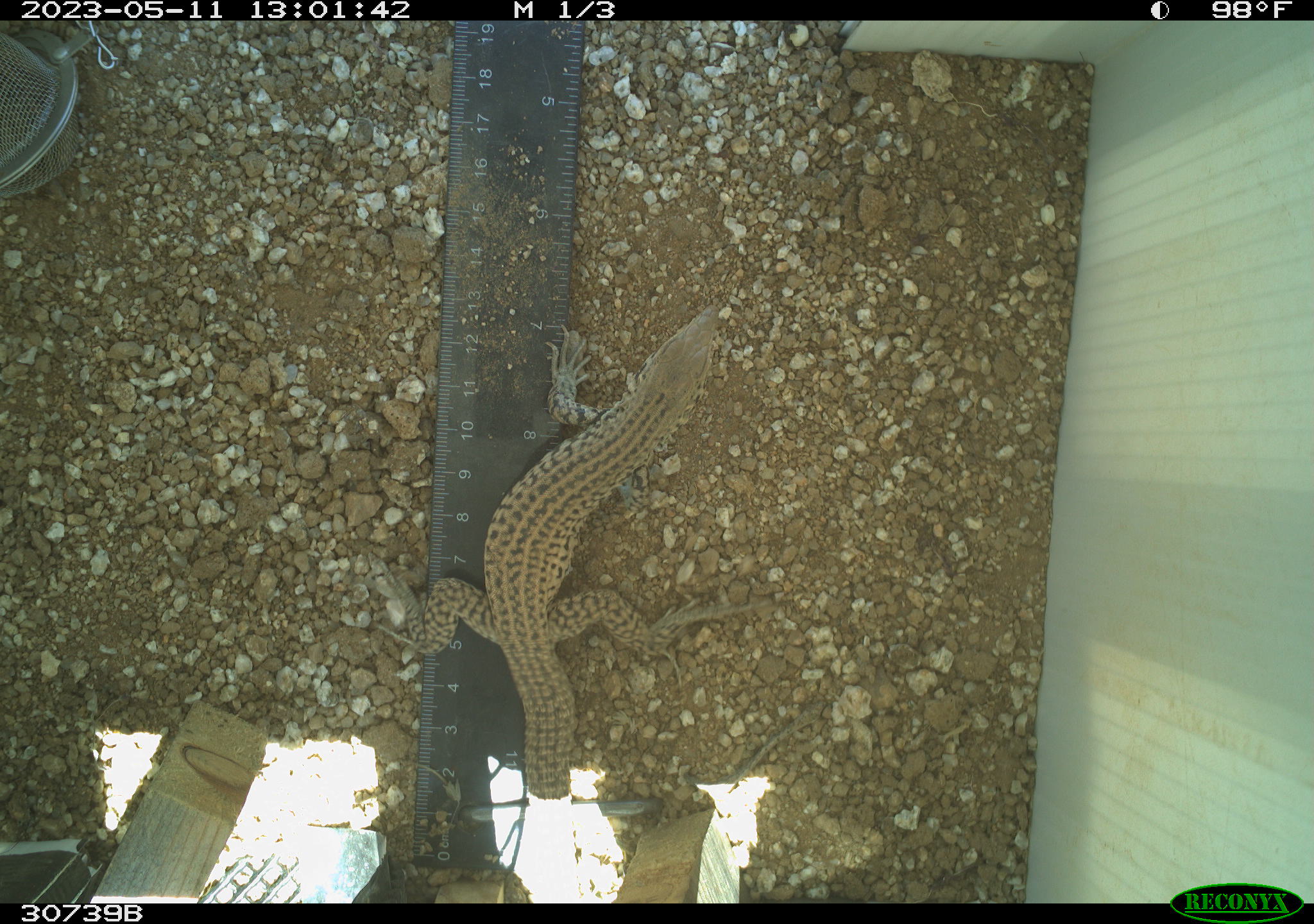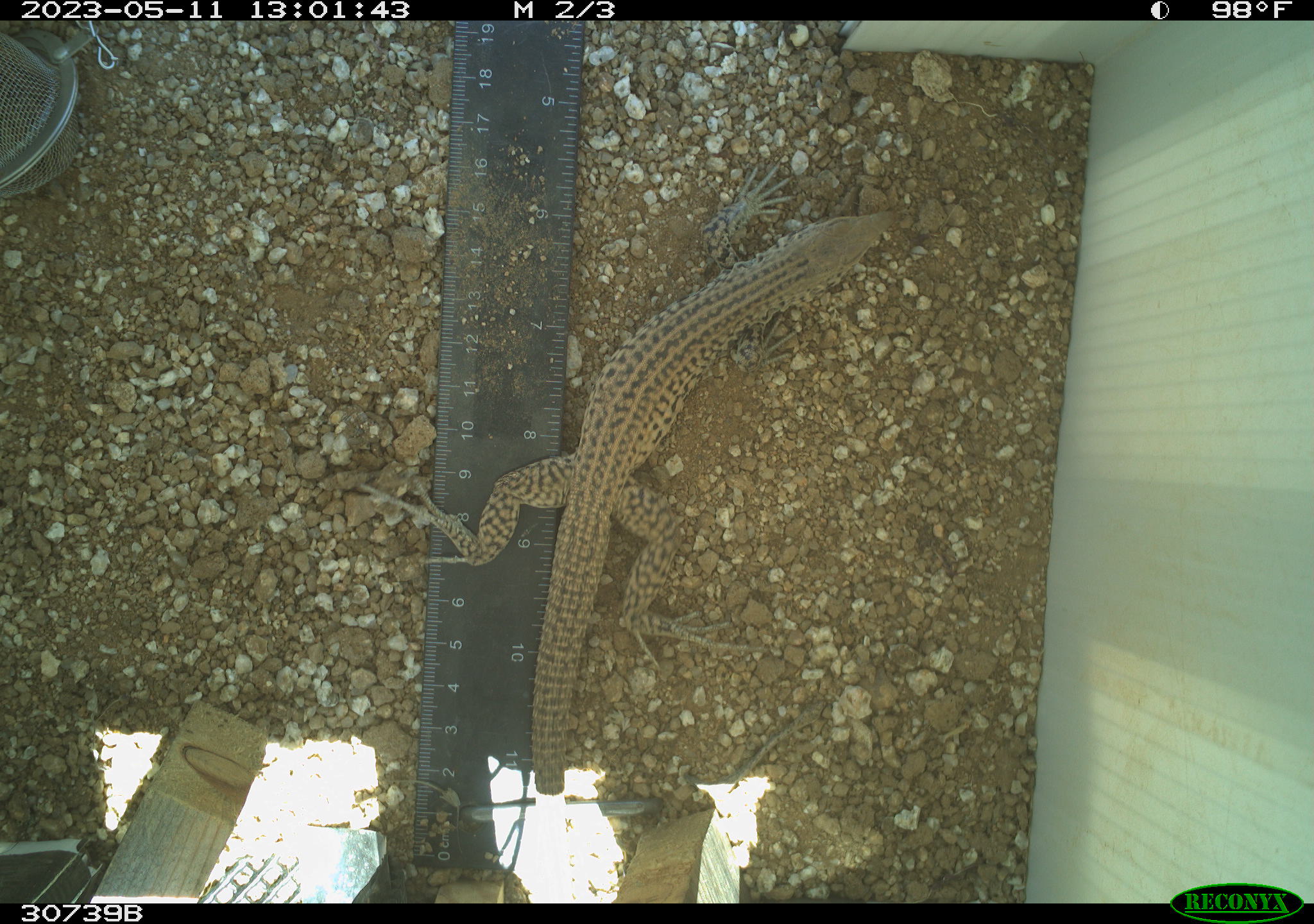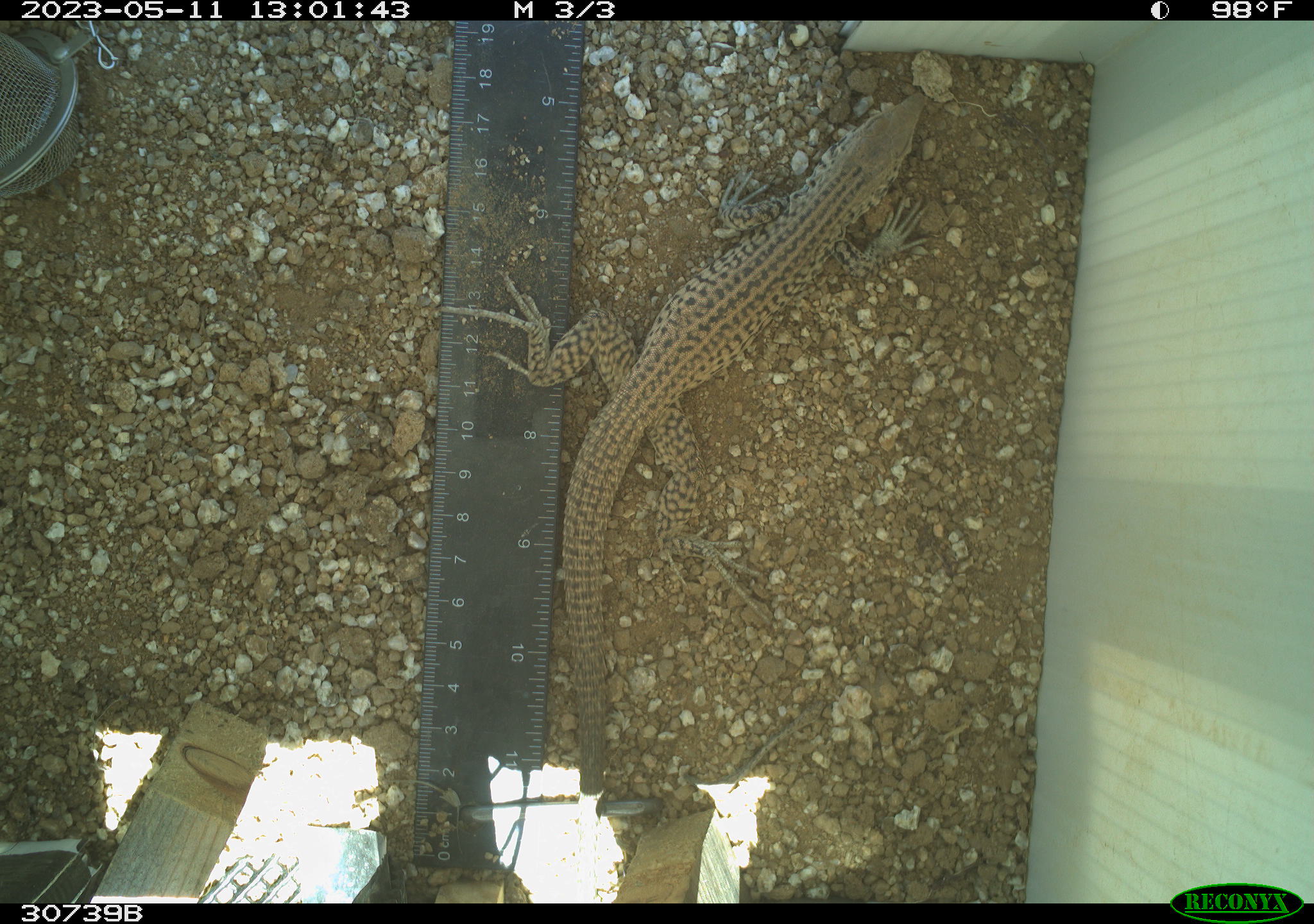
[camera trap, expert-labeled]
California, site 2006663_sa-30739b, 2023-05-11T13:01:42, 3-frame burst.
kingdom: Animalia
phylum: Chordata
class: Reptilia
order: Squamata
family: Teiidae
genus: Aspidoscelis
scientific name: Aspidoscelis tigris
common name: western whiptail